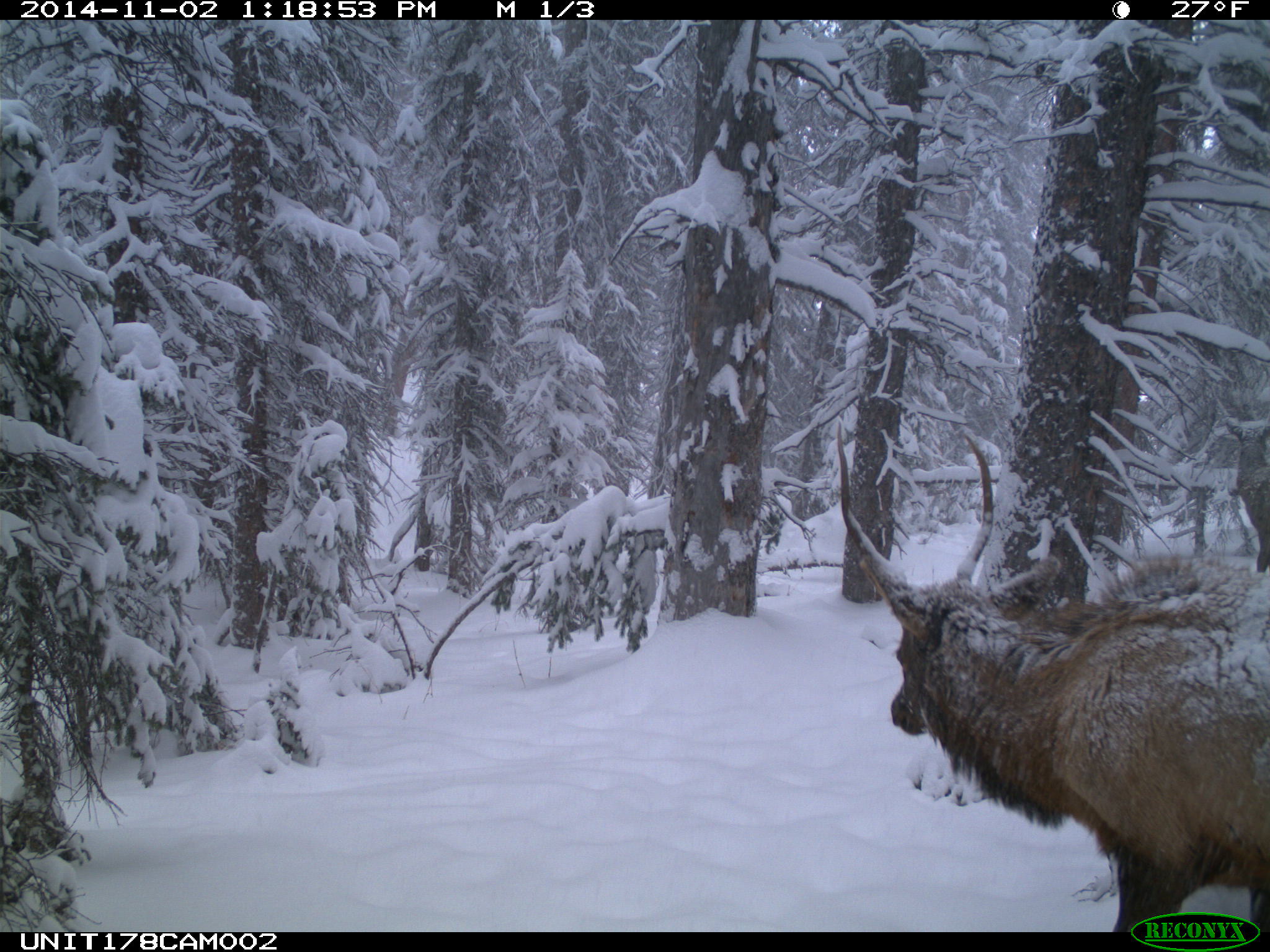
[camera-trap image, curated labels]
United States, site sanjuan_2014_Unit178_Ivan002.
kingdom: Animalia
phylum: Chordata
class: Mammalia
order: Artiodactyla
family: Cervidae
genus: Cervus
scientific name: Cervus elaphus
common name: red deer